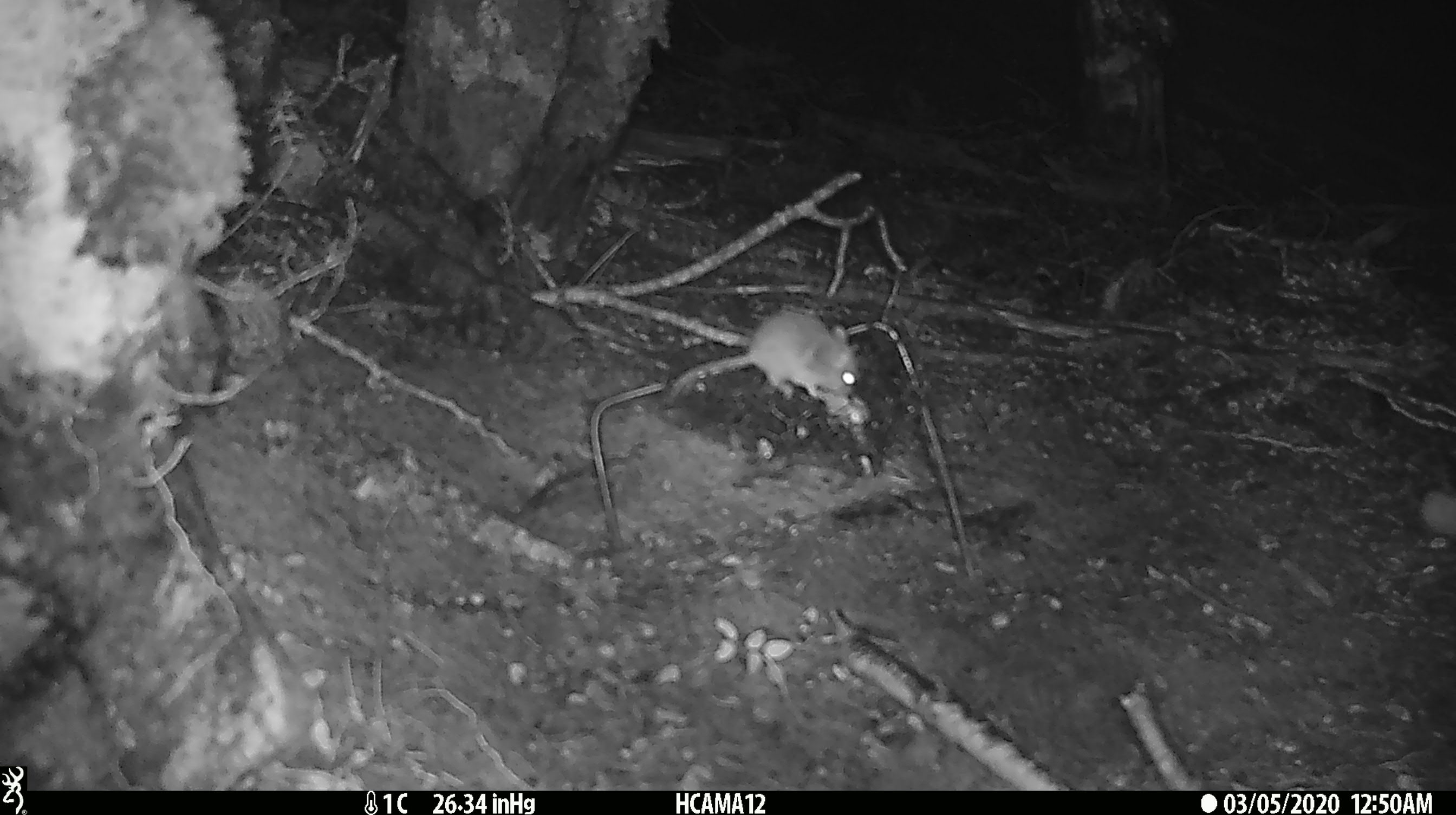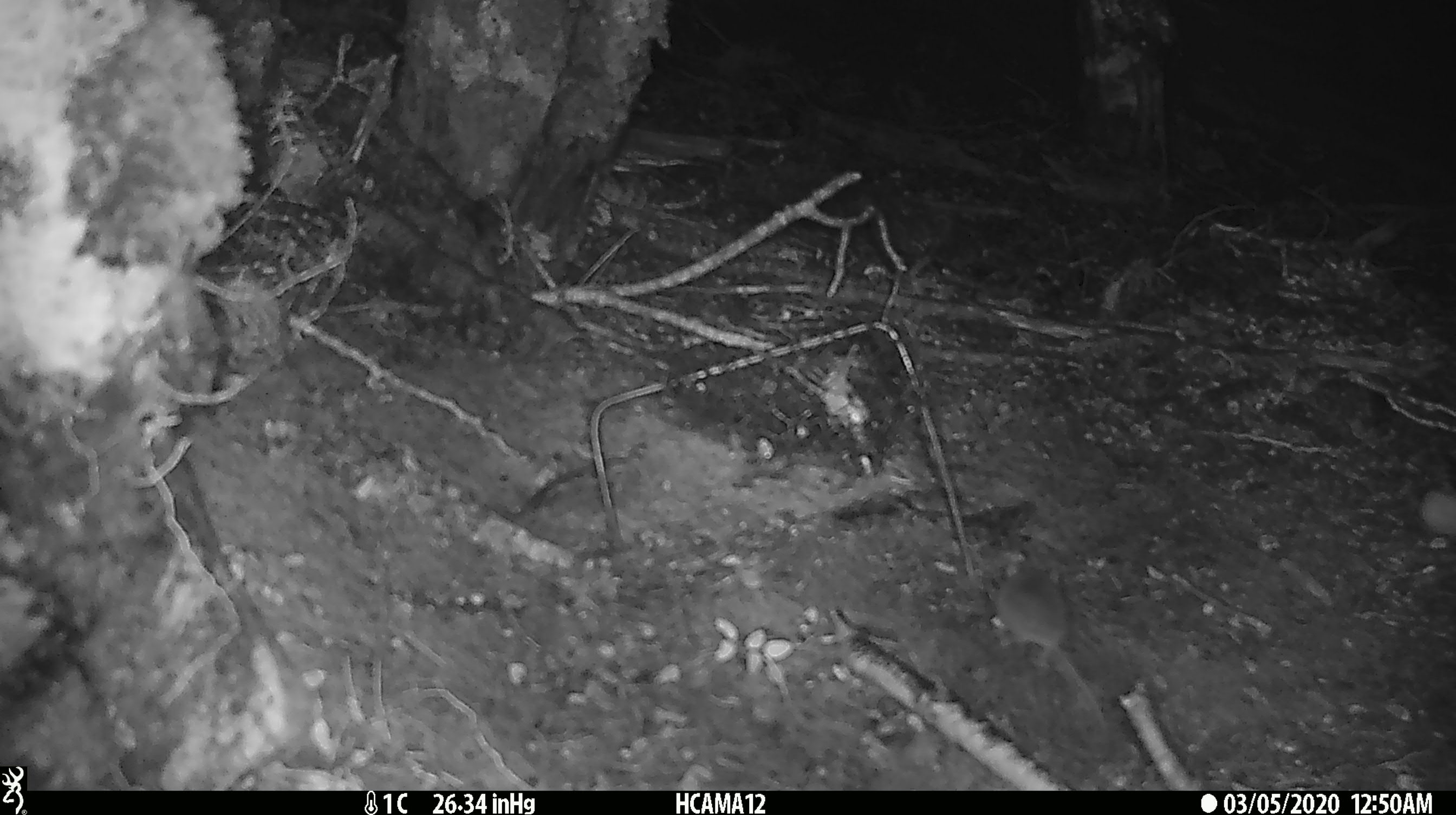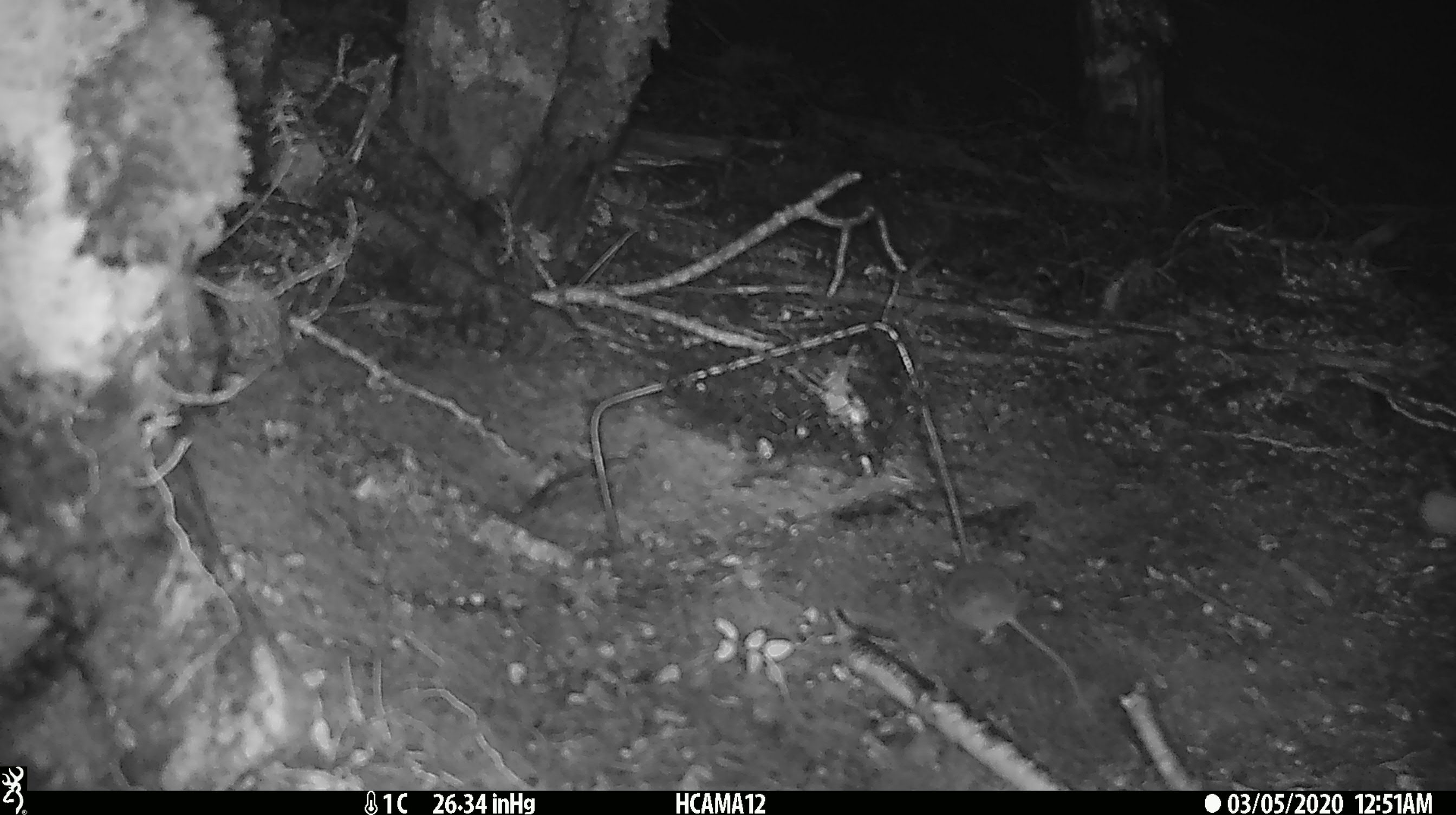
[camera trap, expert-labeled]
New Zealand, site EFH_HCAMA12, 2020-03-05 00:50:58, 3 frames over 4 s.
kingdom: Animalia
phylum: Chordata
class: Mammalia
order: Rodentia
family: Muridae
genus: Mus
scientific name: Mus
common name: mouse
Mouse (Mus).